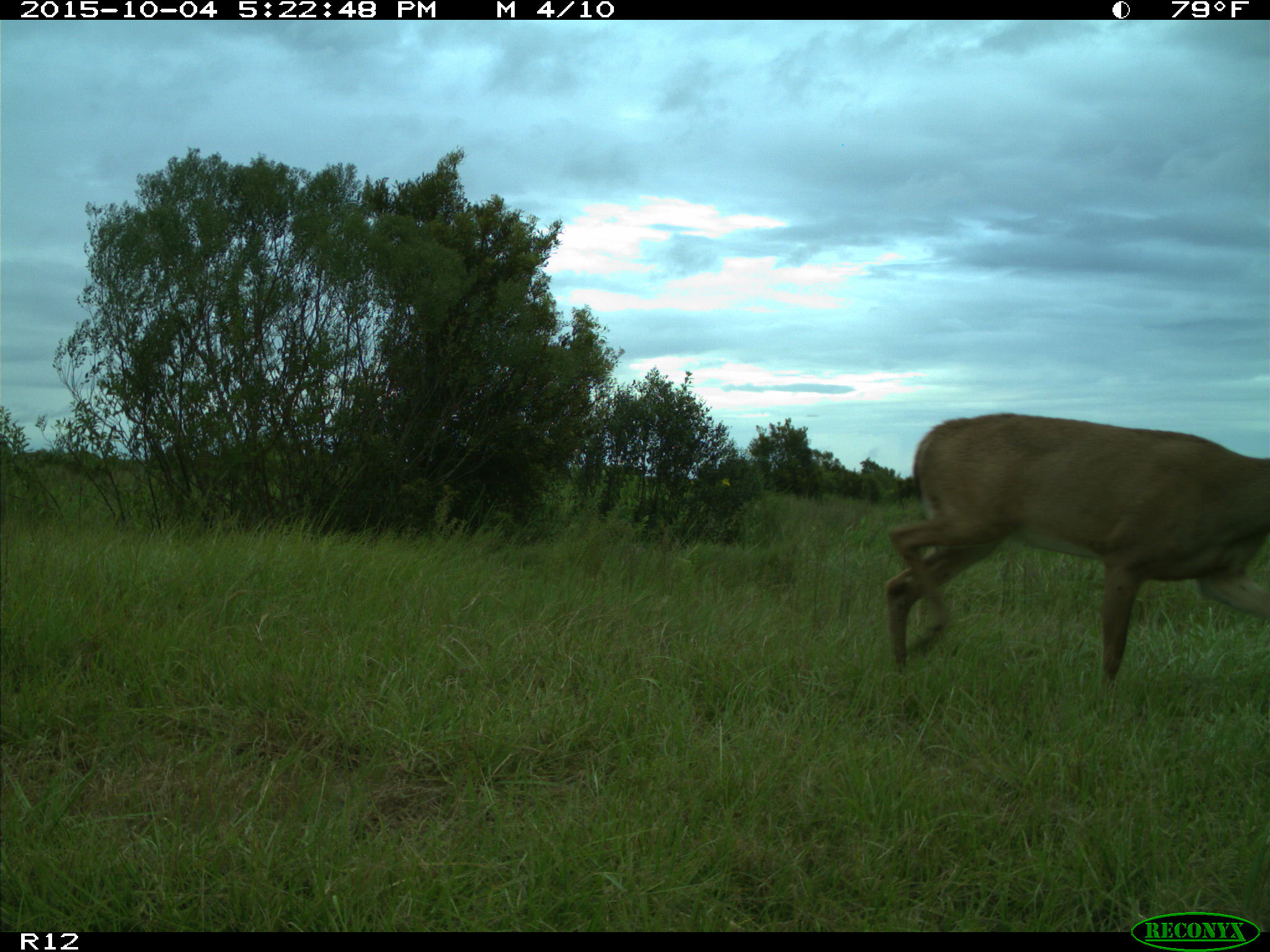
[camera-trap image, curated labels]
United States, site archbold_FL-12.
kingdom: Animalia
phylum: Chordata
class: Mammalia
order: Artiodactyla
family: Cervidae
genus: Odocoileus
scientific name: Odocoileus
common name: deer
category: unidentified deer